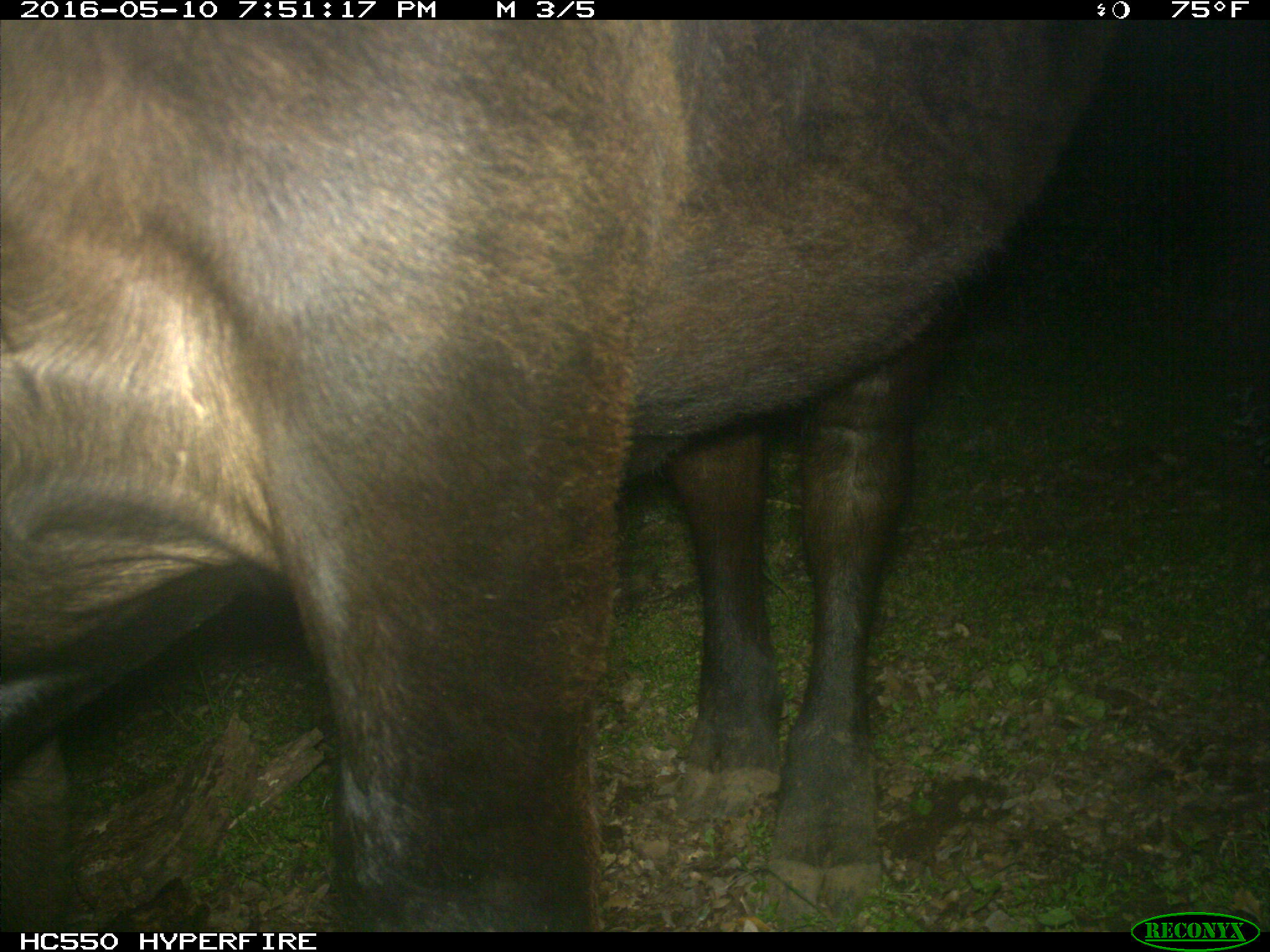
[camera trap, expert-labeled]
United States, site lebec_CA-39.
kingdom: Animalia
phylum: Chordata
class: Mammalia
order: Artiodactyla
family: Bovidae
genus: Bos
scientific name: Bos taurus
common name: domestic cow